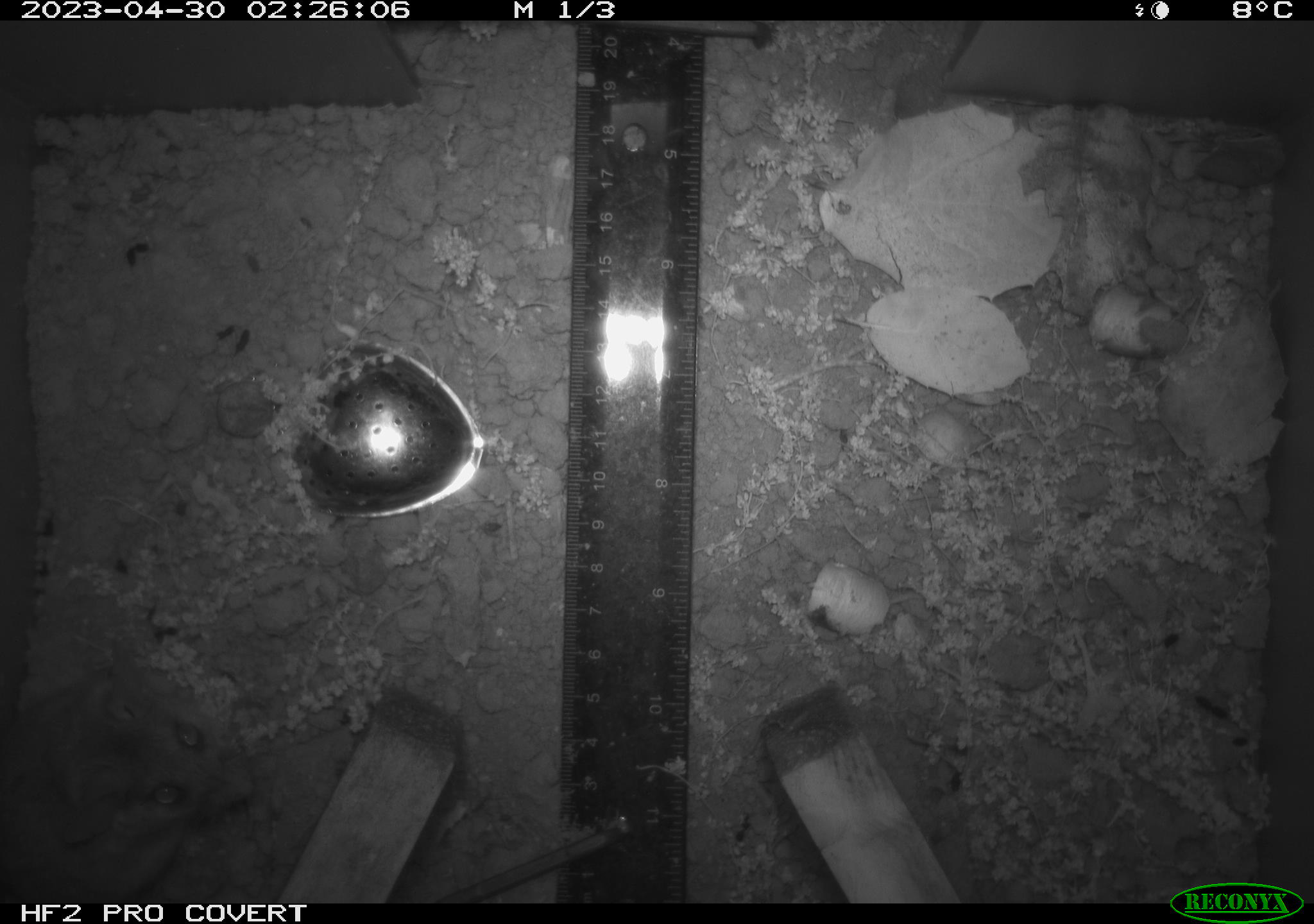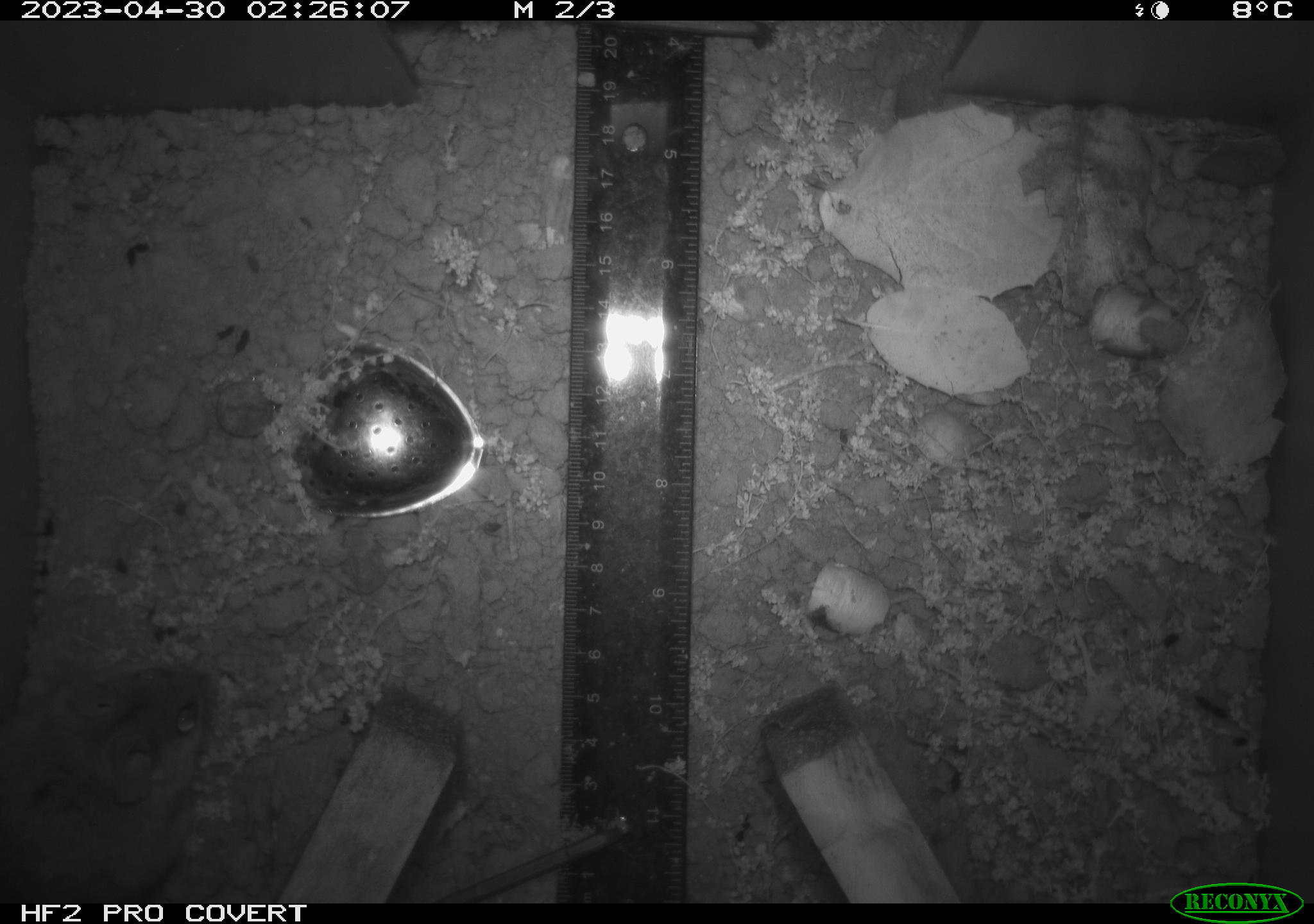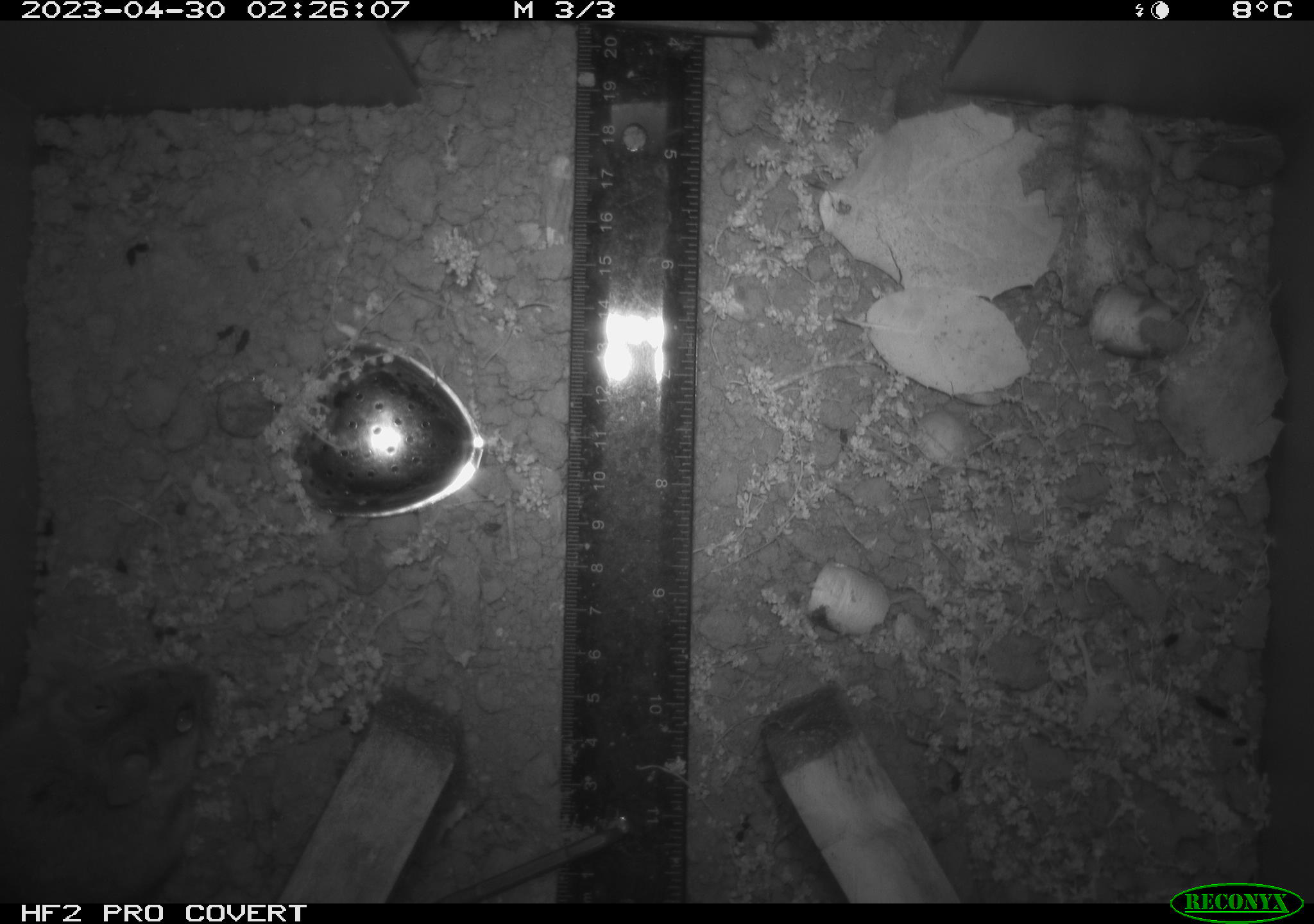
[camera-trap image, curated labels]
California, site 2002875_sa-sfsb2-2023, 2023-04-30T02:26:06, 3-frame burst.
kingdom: Animalia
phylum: Chordata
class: Mammalia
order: Rodentia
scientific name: Rodentia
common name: mouse species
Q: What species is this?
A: Mouse species (Rodentia).